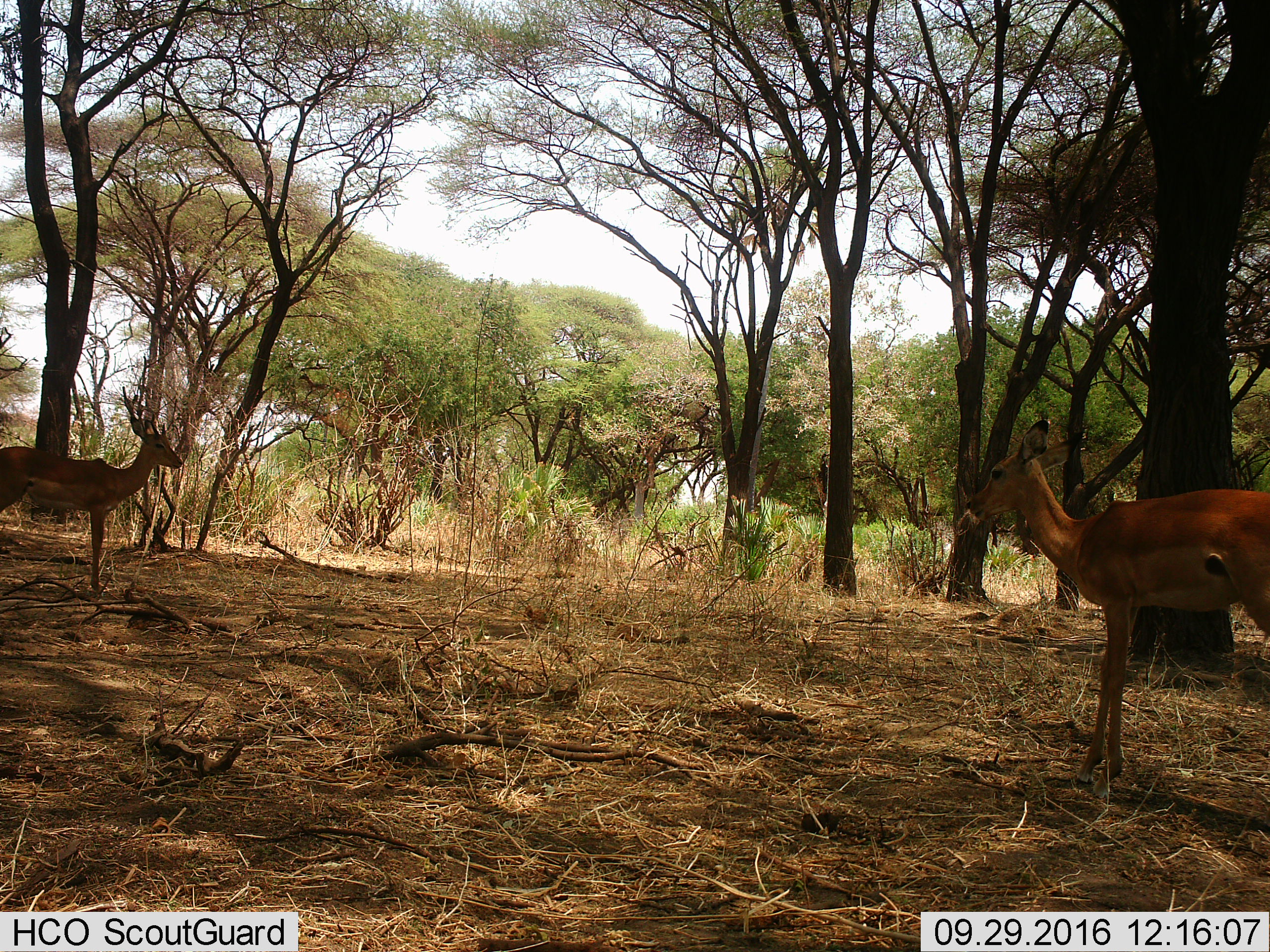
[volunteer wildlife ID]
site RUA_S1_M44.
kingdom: Animalia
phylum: Chordata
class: Mammalia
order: Artiodactyla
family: Bovidae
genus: Aepyceros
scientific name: Aepyceros melampus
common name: impala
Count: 2.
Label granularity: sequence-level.